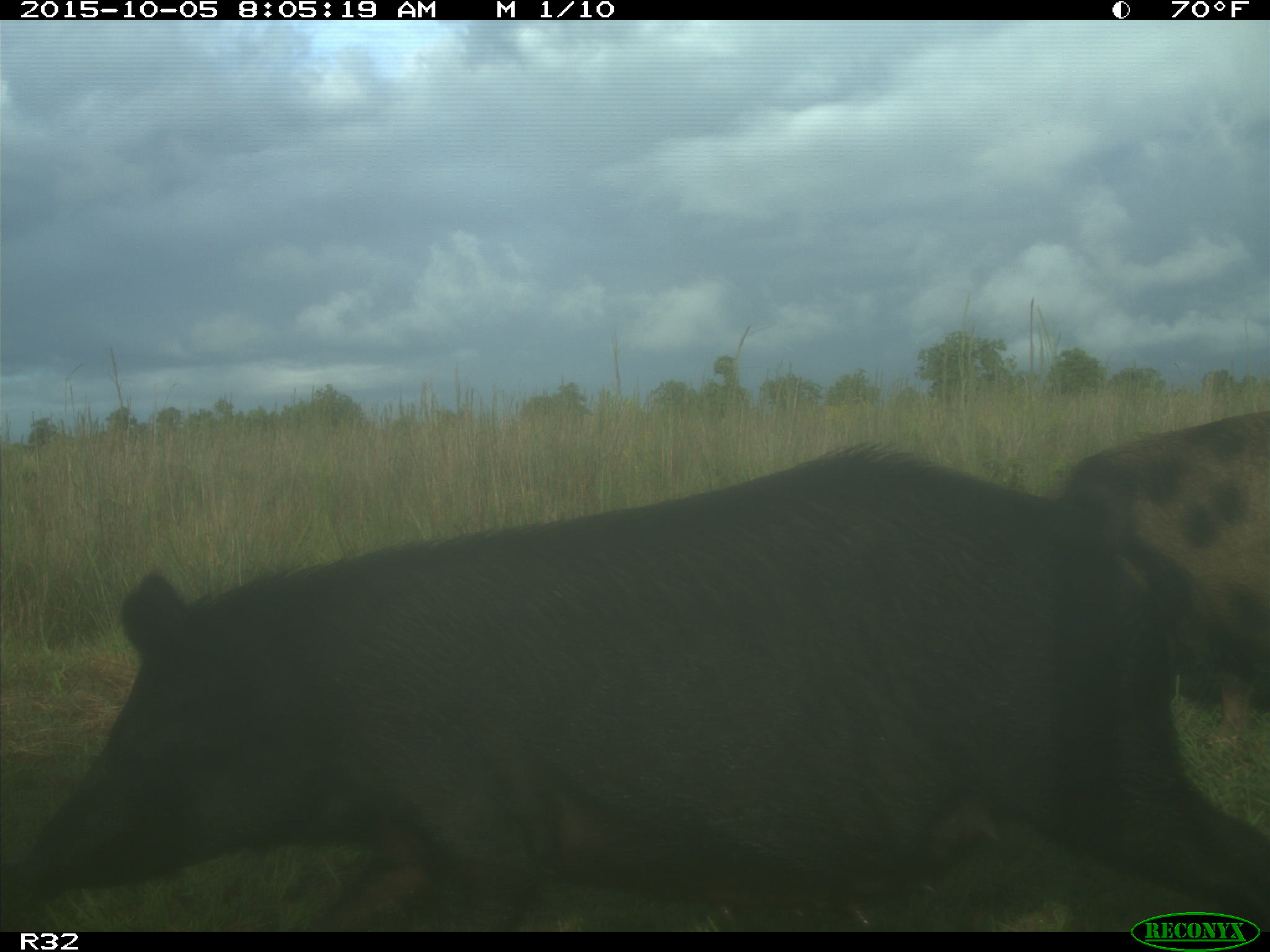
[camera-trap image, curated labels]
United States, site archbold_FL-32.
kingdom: Animalia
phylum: Chordata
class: Mammalia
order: Artiodactyla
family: Suidae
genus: Sus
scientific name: Sus scrofa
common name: wild boar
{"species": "Sus scrofa (wild boar)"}